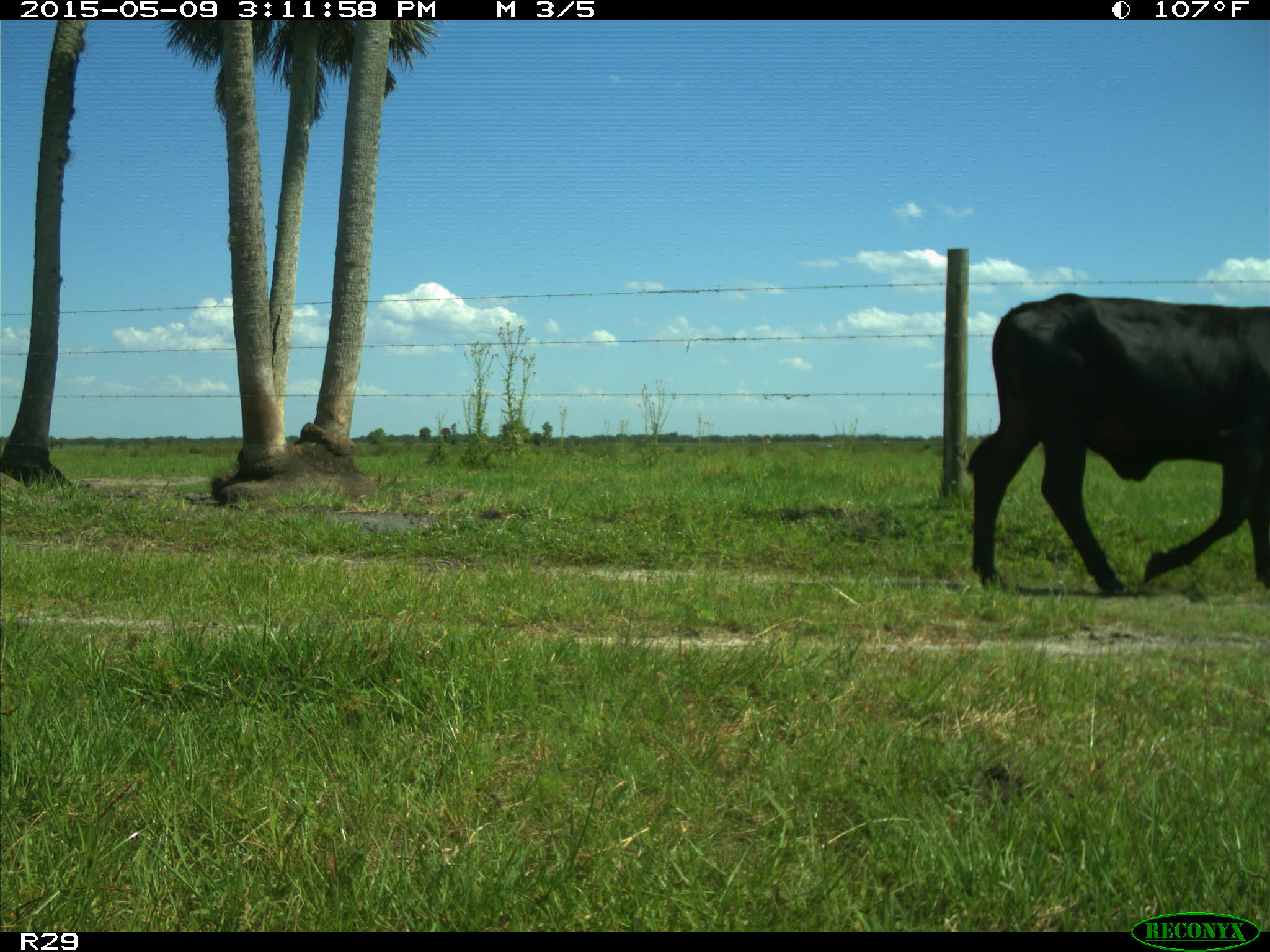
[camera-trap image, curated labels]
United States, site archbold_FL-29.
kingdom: Animalia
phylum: Chordata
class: Mammalia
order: Artiodactyla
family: Bovidae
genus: Bos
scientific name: Bos taurus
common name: domestic cow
Bos taurus (domestic cow).